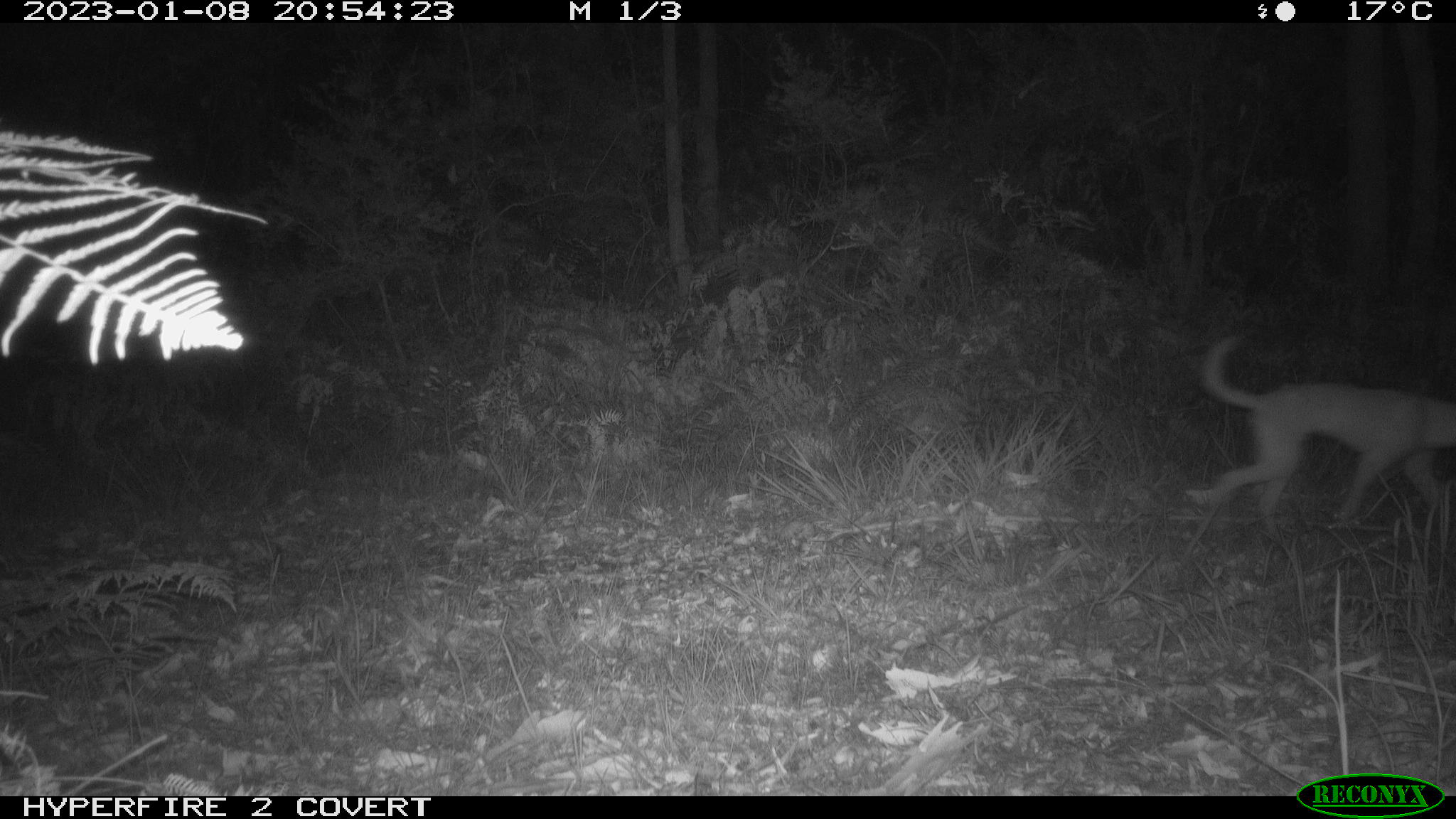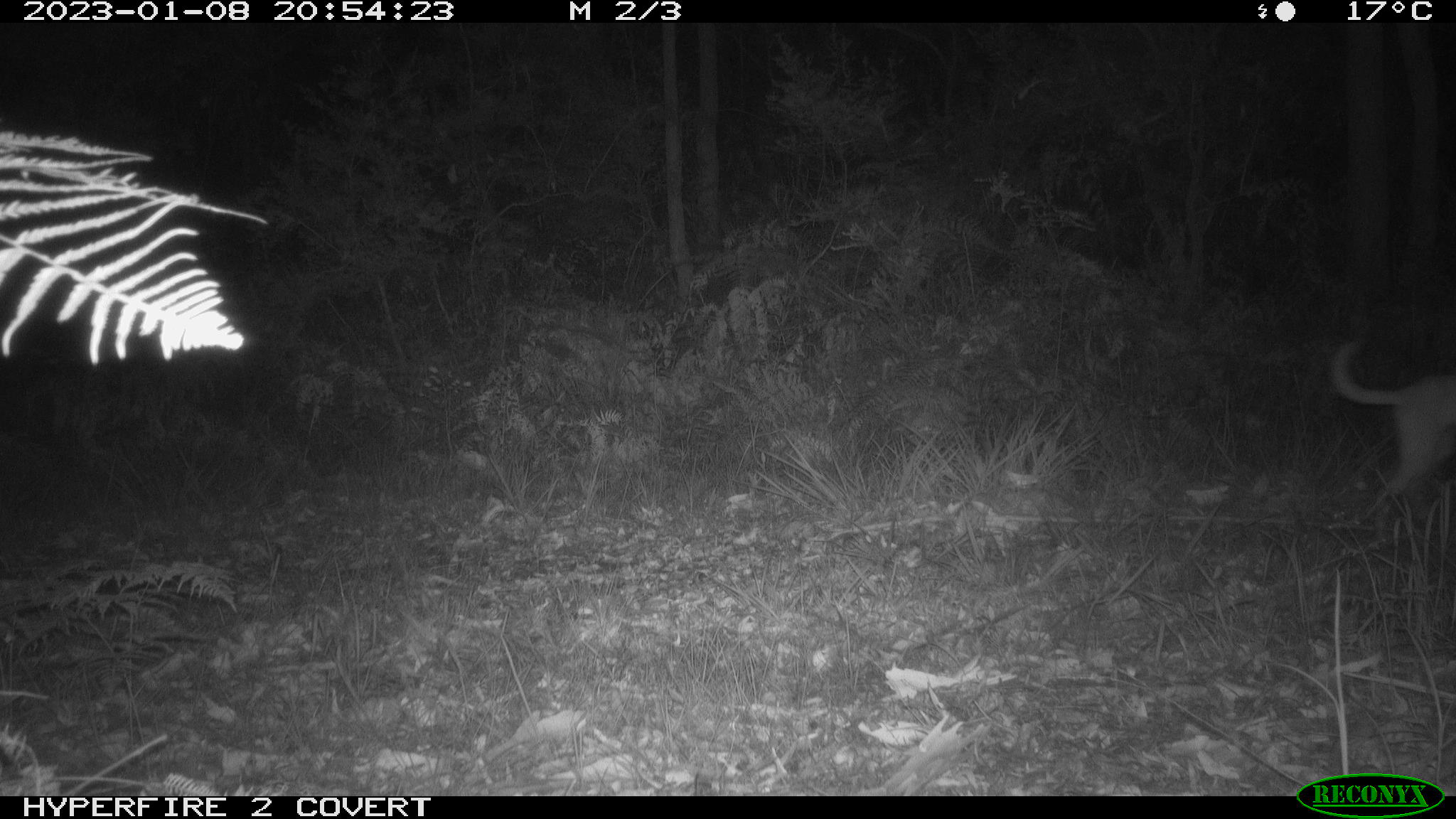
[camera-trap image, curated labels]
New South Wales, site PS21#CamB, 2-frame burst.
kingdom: Animalia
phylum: Chordata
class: Mammalia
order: Carnivora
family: Canidae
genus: Canis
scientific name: Canis familiaris dingo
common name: dingo